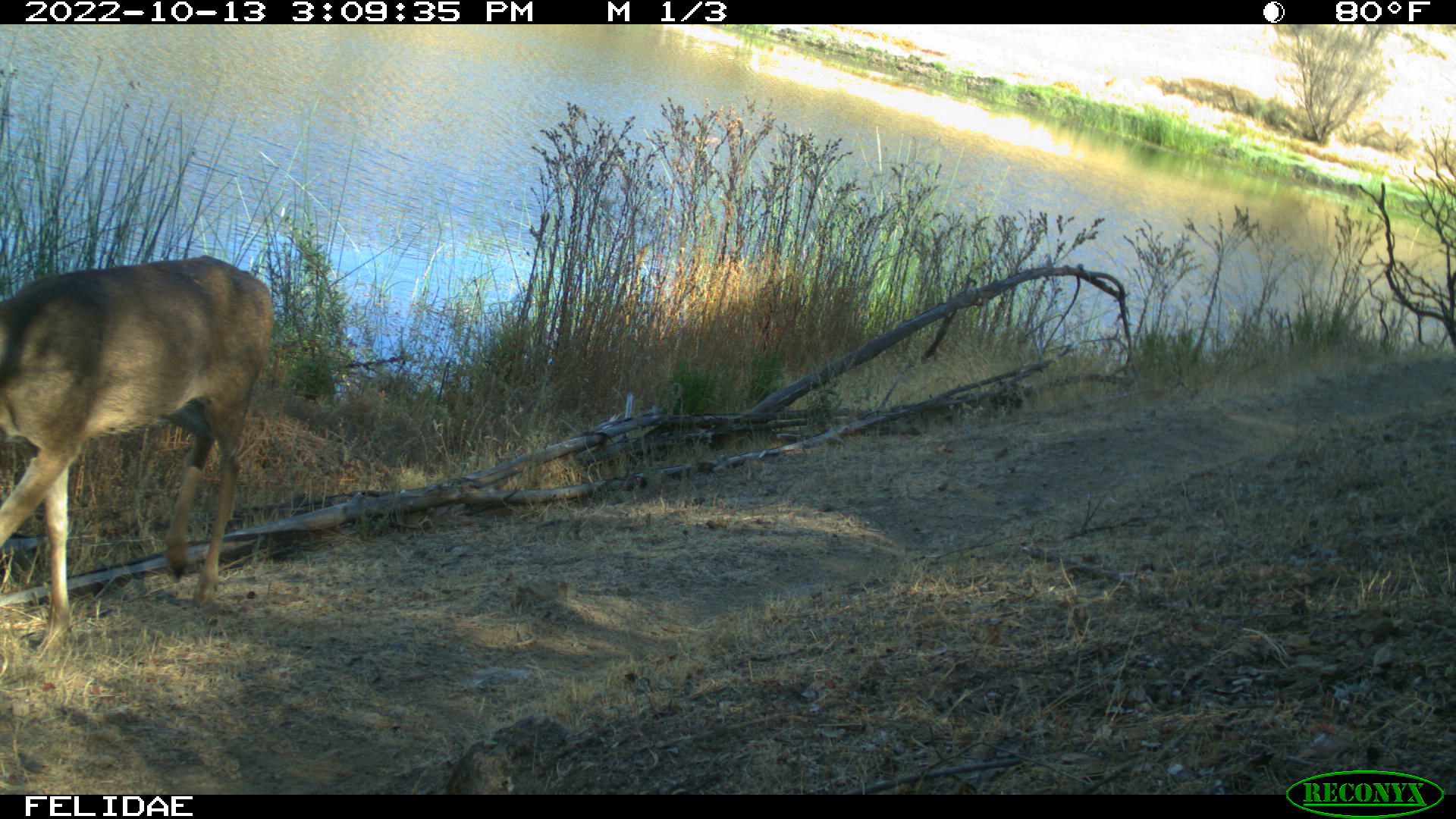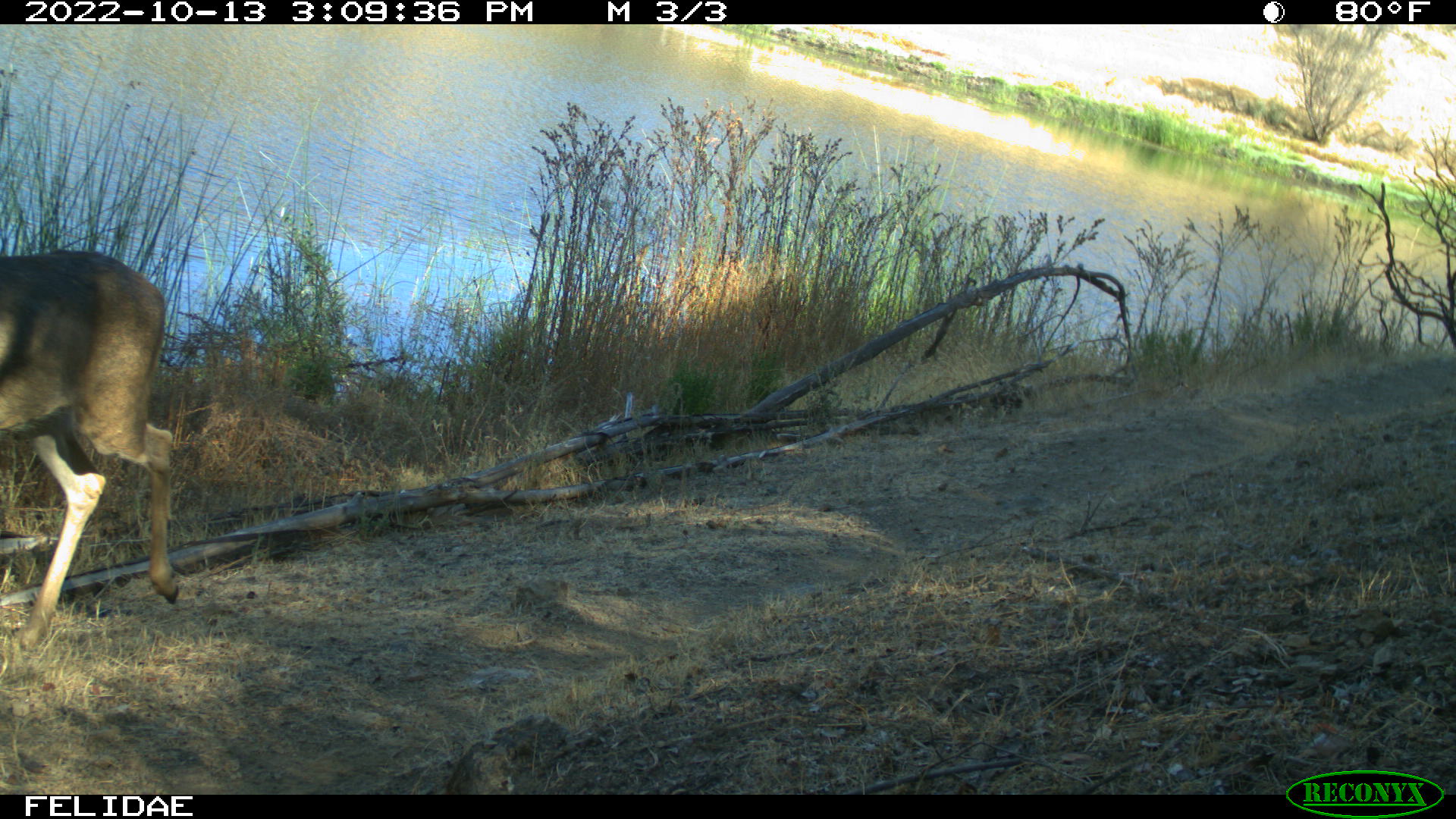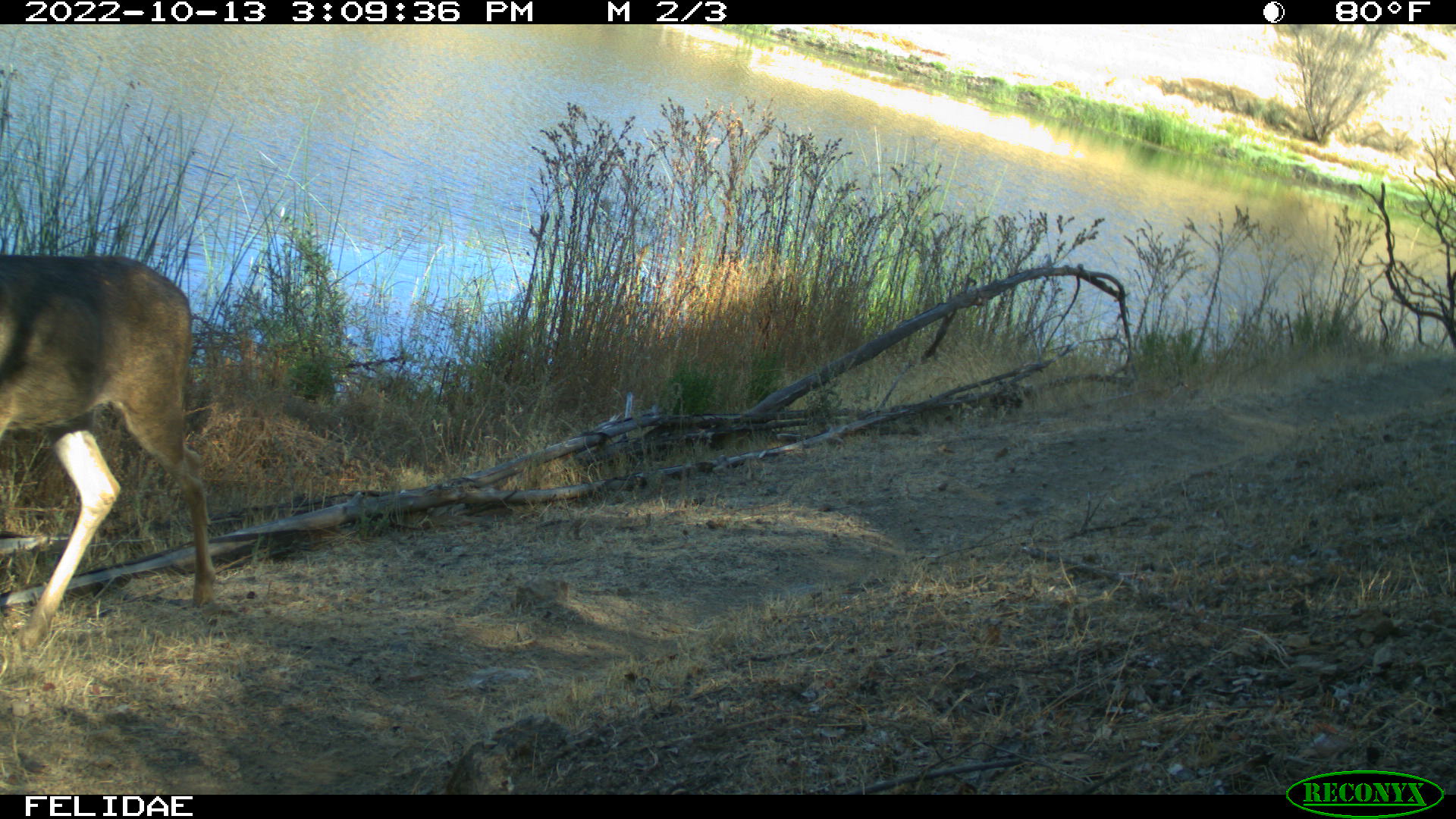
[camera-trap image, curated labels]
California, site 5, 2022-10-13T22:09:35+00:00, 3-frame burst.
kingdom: Animalia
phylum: Chordata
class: Mammalia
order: Artiodactyla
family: Cervidae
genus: Odocoileus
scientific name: Odocoileus hemionus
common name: mule deer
Mule deer (Odocoileus hemionus).